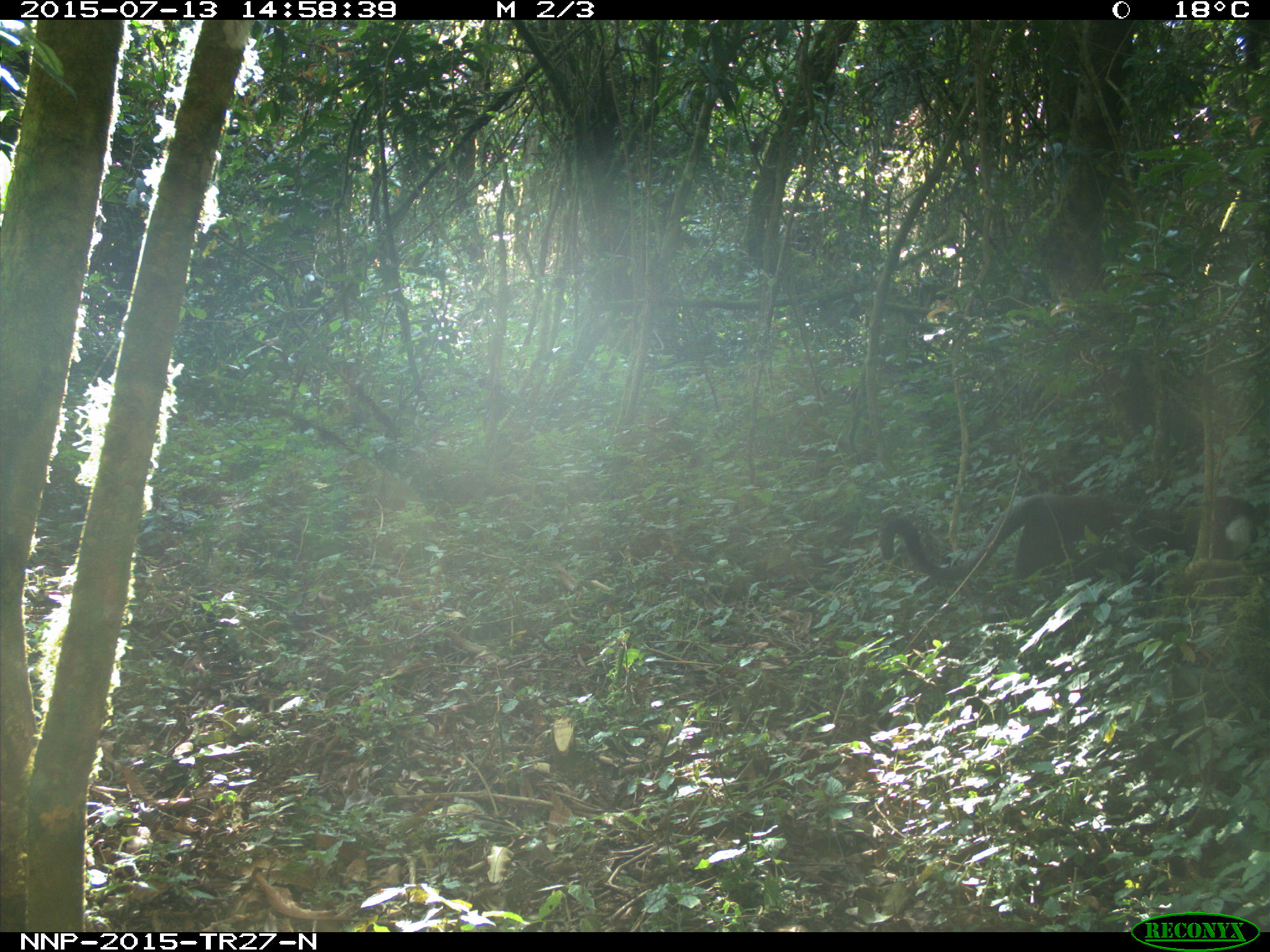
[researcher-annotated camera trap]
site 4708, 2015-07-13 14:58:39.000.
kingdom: Animalia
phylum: Chordata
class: Mammalia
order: Primates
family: Cercopithecidae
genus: Allochrocebus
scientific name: Allochrocebus lhoesti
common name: l'hoest's monkey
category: cercopithecus lhoesti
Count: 1.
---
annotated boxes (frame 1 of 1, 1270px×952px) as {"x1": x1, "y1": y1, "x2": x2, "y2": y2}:
cercopithecus lhoesti: {"x1": 878, "y1": 492, "x2": 1260, "y2": 581}